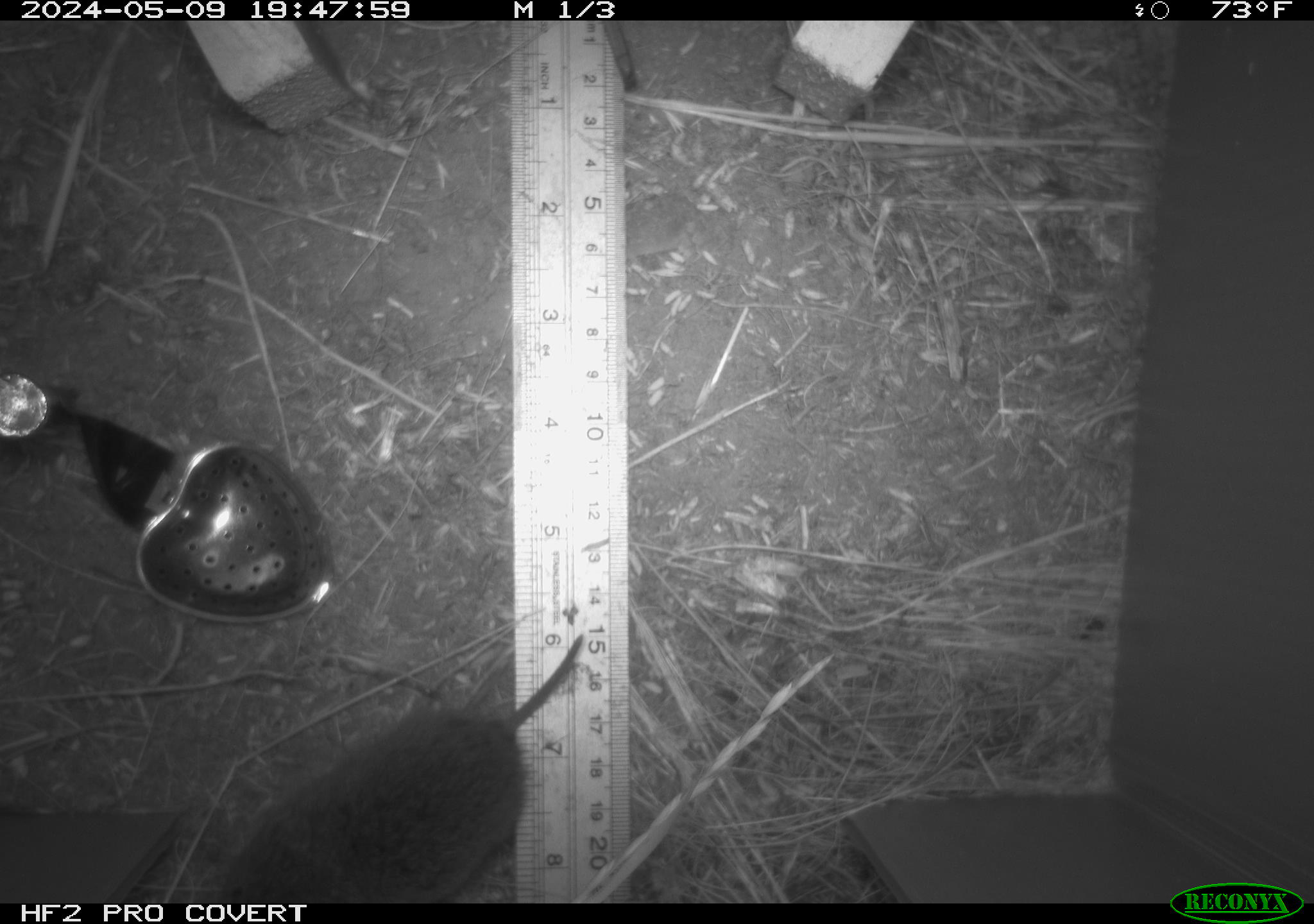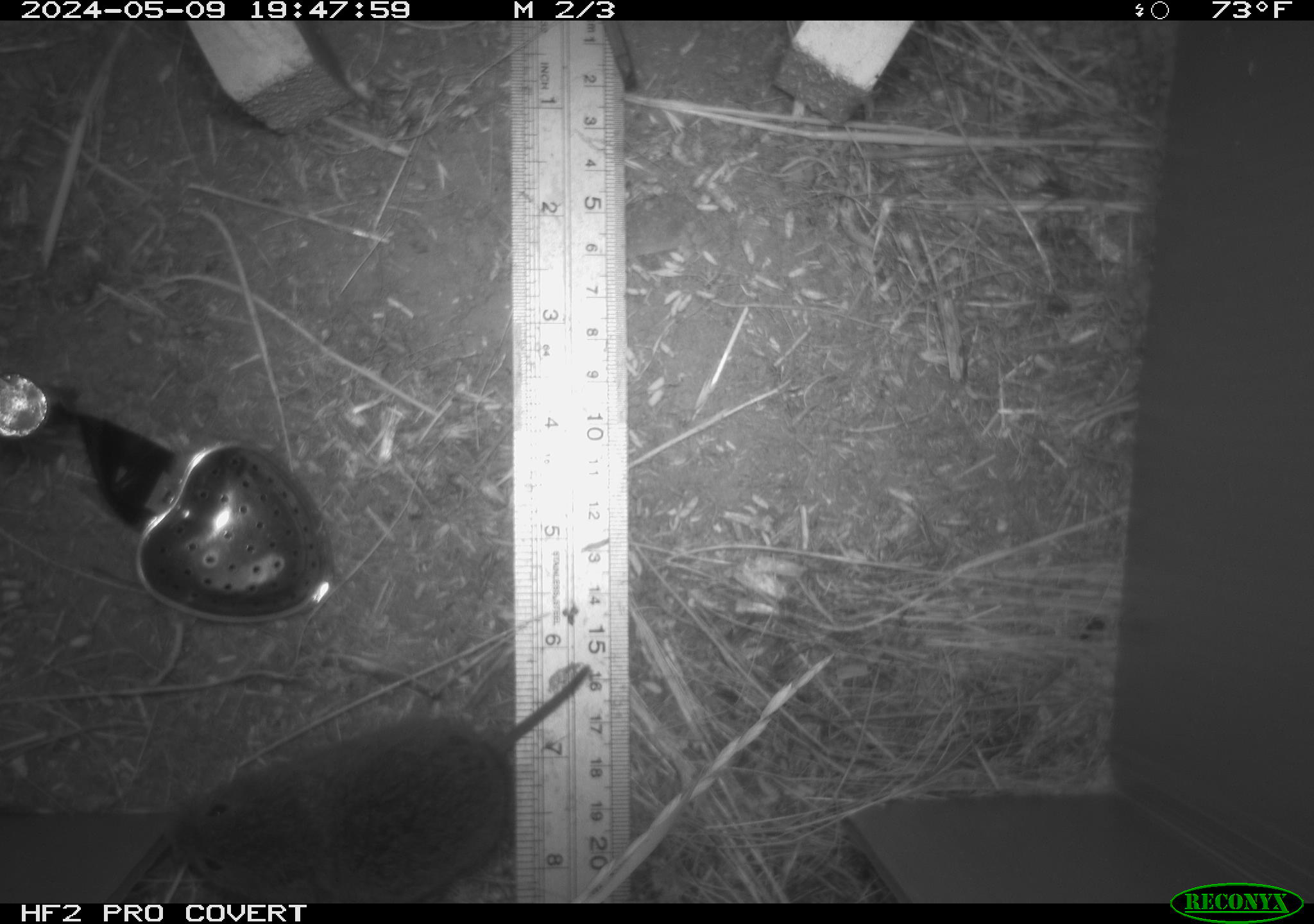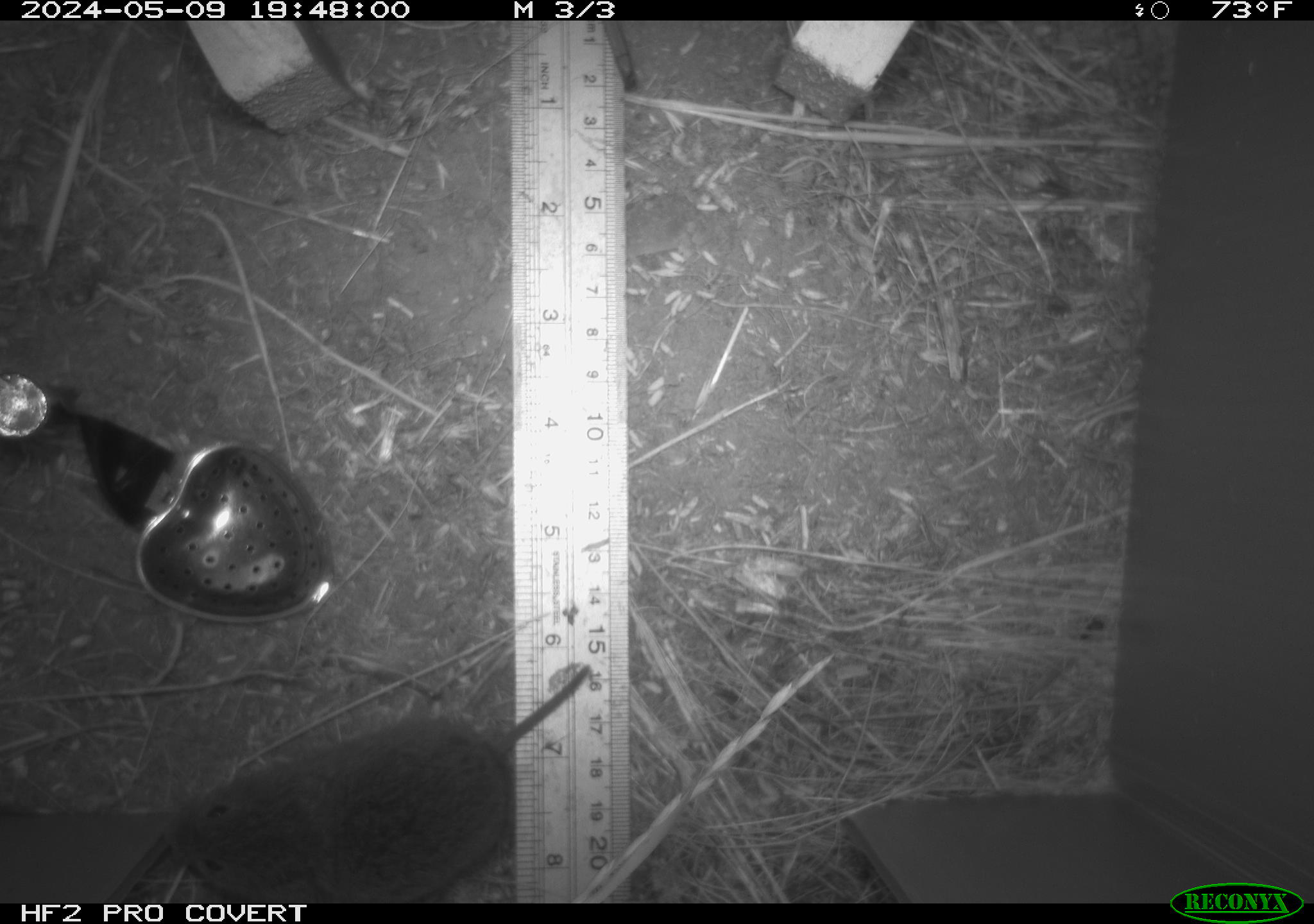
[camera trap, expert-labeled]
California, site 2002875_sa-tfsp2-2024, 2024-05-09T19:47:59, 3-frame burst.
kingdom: Animalia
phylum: Chordata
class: Mammalia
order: Rodentia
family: Cricetidae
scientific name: Arvicolinae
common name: voles, lemmings, and muskrats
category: arvicolinae subfamily